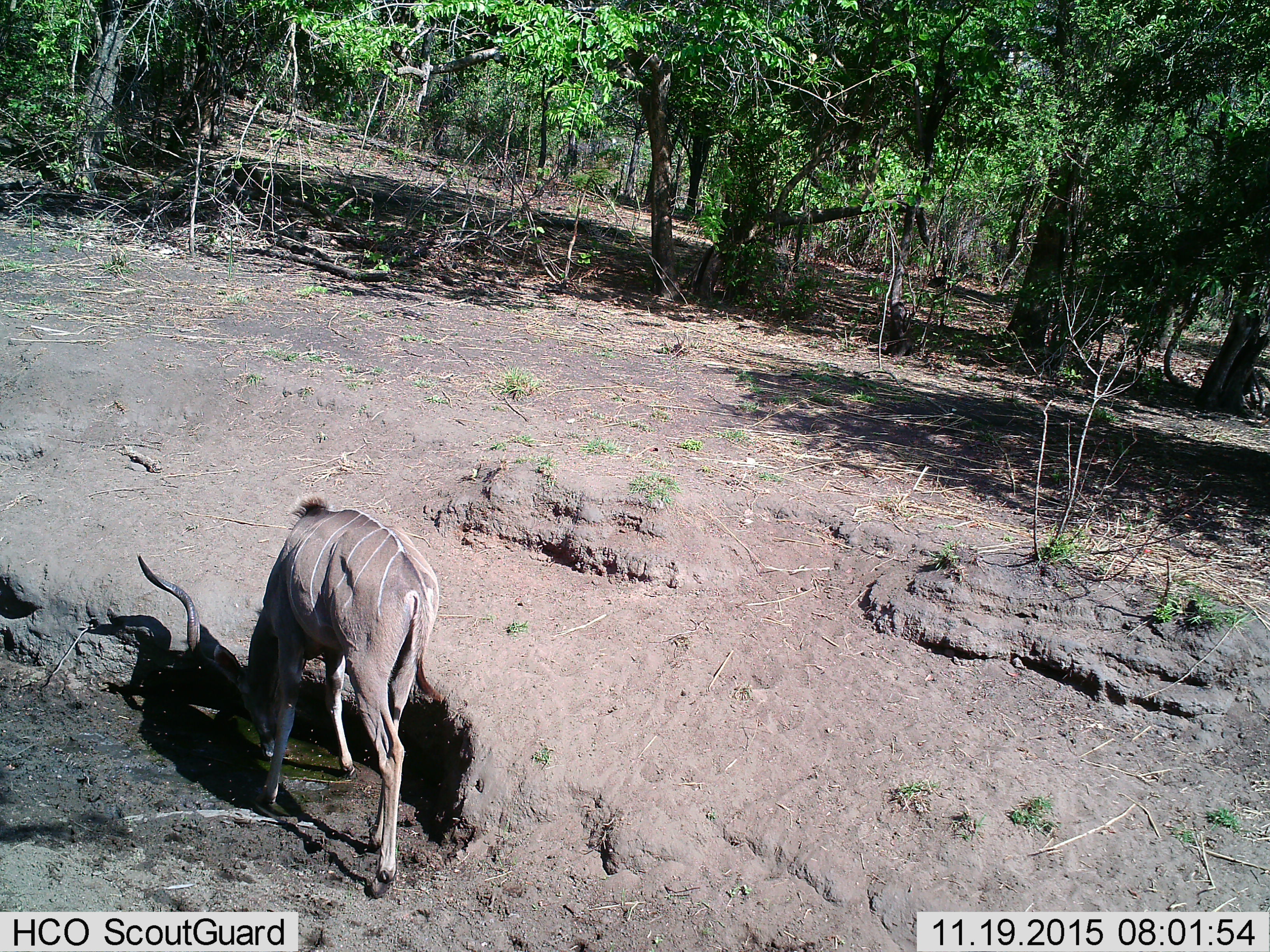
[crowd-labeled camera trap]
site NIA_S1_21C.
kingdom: Animalia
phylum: Chordata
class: Mammalia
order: Artiodactyla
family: Bovidae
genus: Tragelaphus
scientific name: Tragelaphus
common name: kudu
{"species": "kudu (Tragelaphus)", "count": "1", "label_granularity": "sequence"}